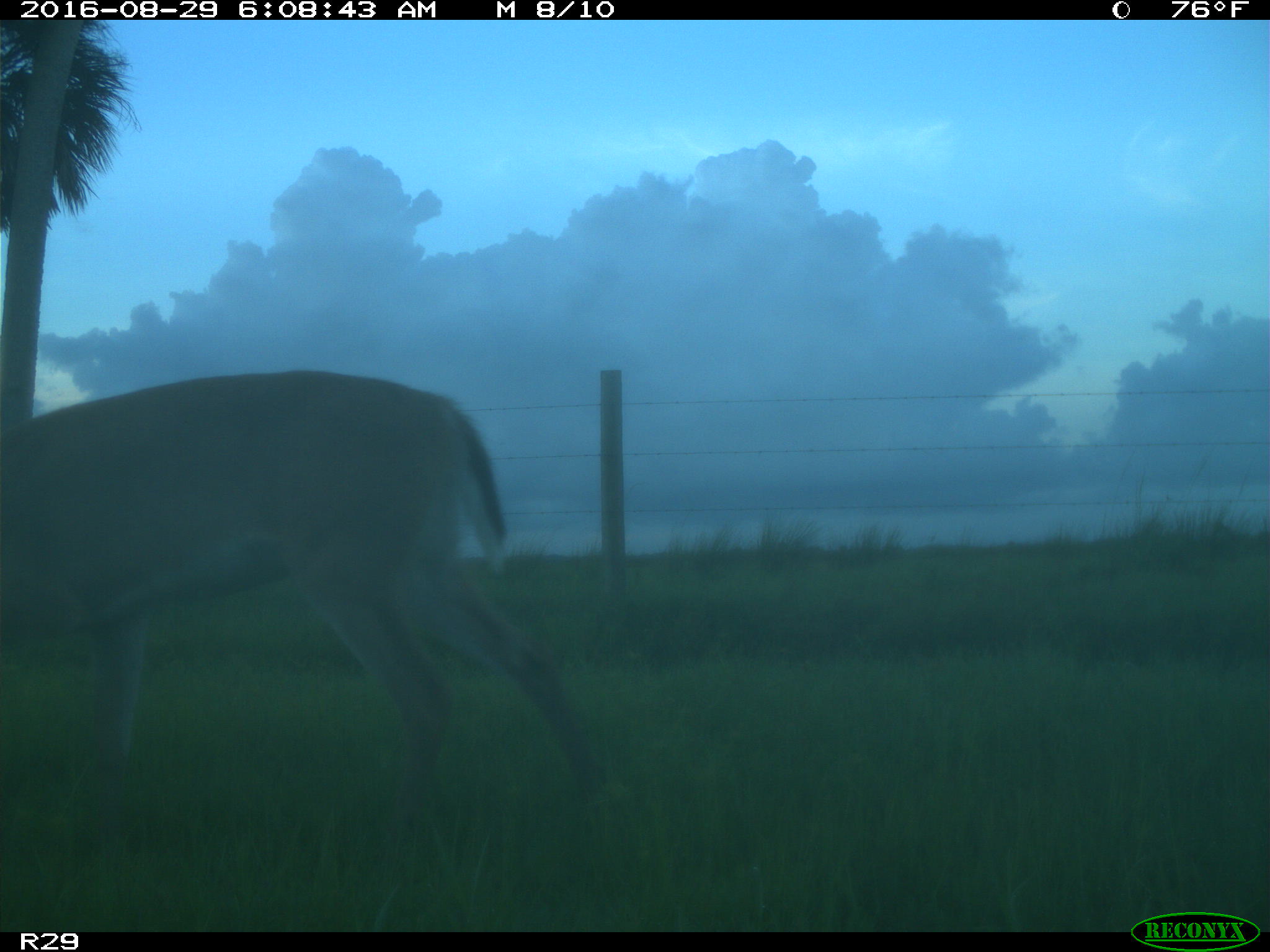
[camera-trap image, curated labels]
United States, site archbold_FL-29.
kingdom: Animalia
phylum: Chordata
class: Mammalia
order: Artiodactyla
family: Cervidae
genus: Odocoileus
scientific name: Odocoileus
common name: deer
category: unidentified deer